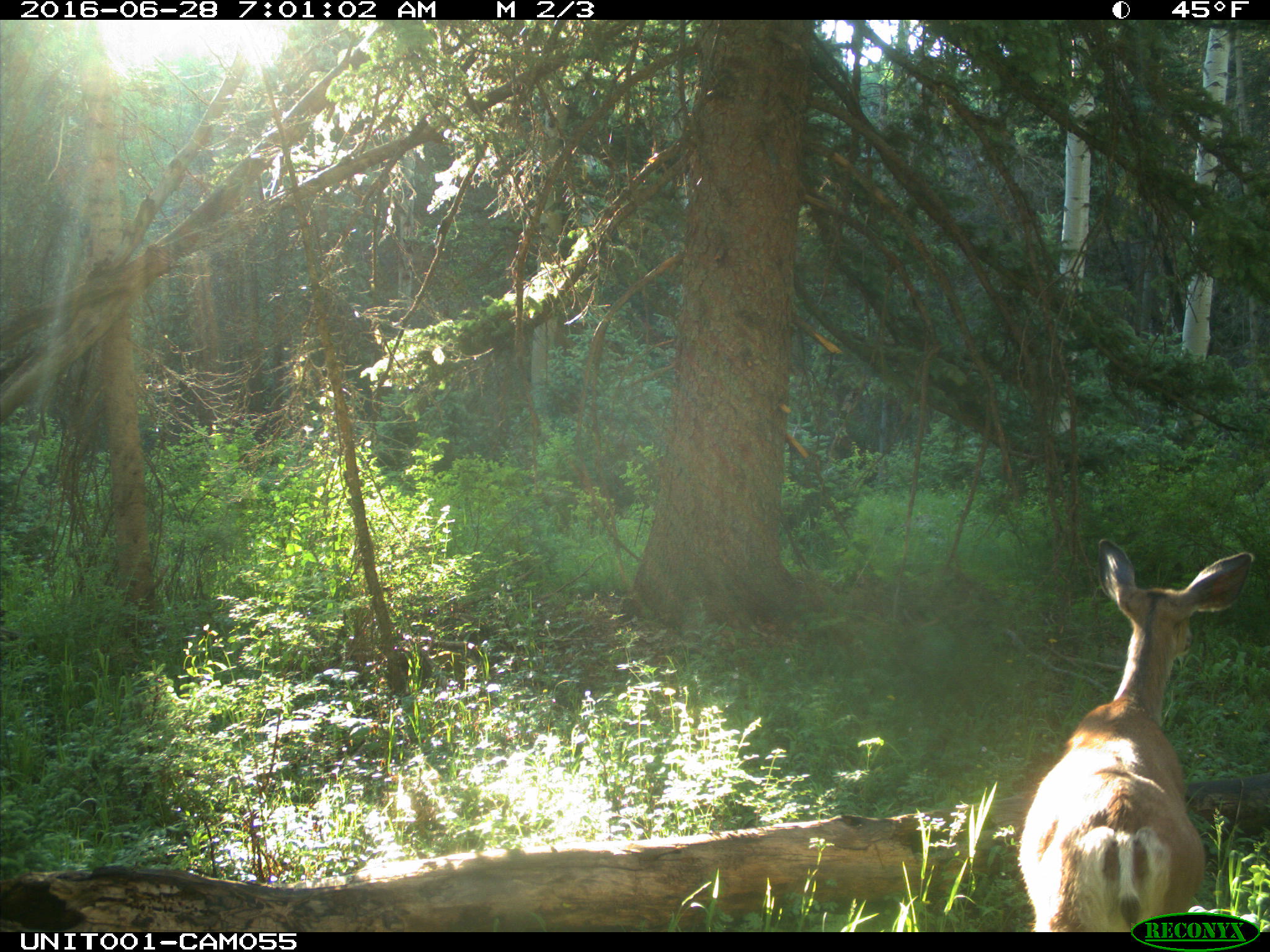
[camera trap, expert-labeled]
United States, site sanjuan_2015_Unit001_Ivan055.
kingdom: Animalia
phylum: Chordata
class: Mammalia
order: Artiodactyla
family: Cervidae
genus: Odocoileus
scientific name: Odocoileus hemionus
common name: mule deer